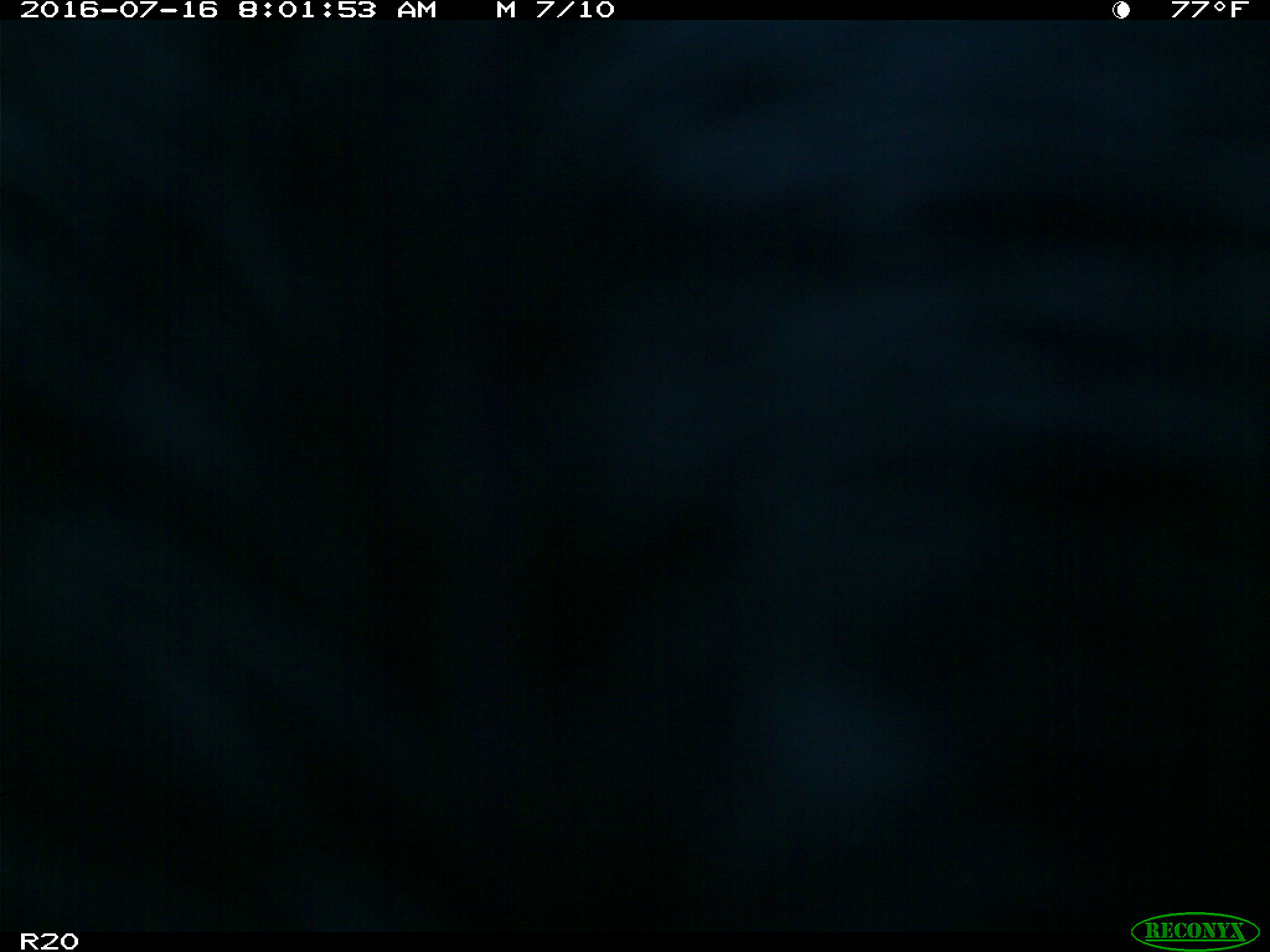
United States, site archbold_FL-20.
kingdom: Animalia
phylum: Chordata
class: Mammalia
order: Artiodactyla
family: Bovidae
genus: Bos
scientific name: Bos taurus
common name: domestic cow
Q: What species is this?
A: Bos taurus (domestic cow).